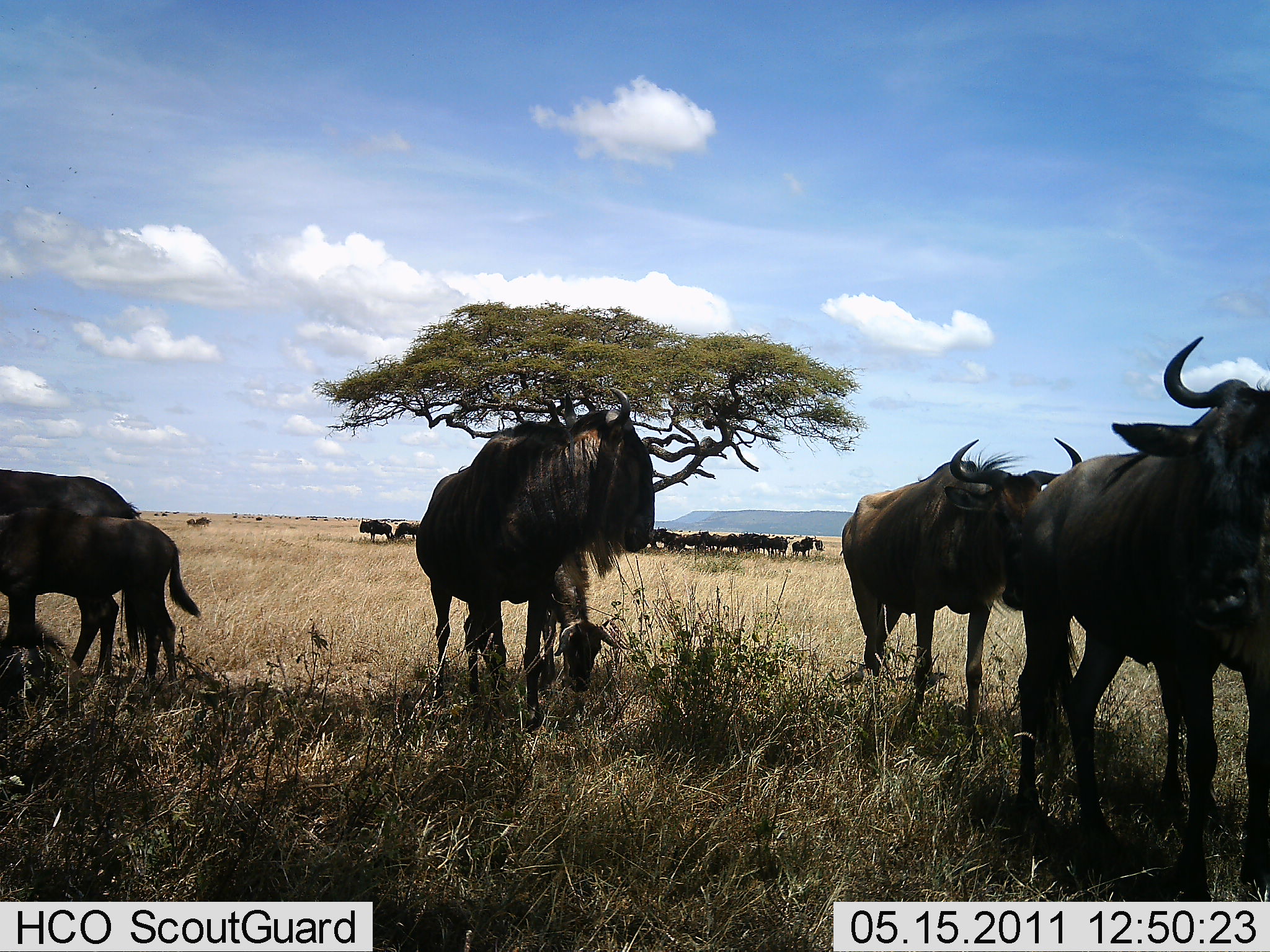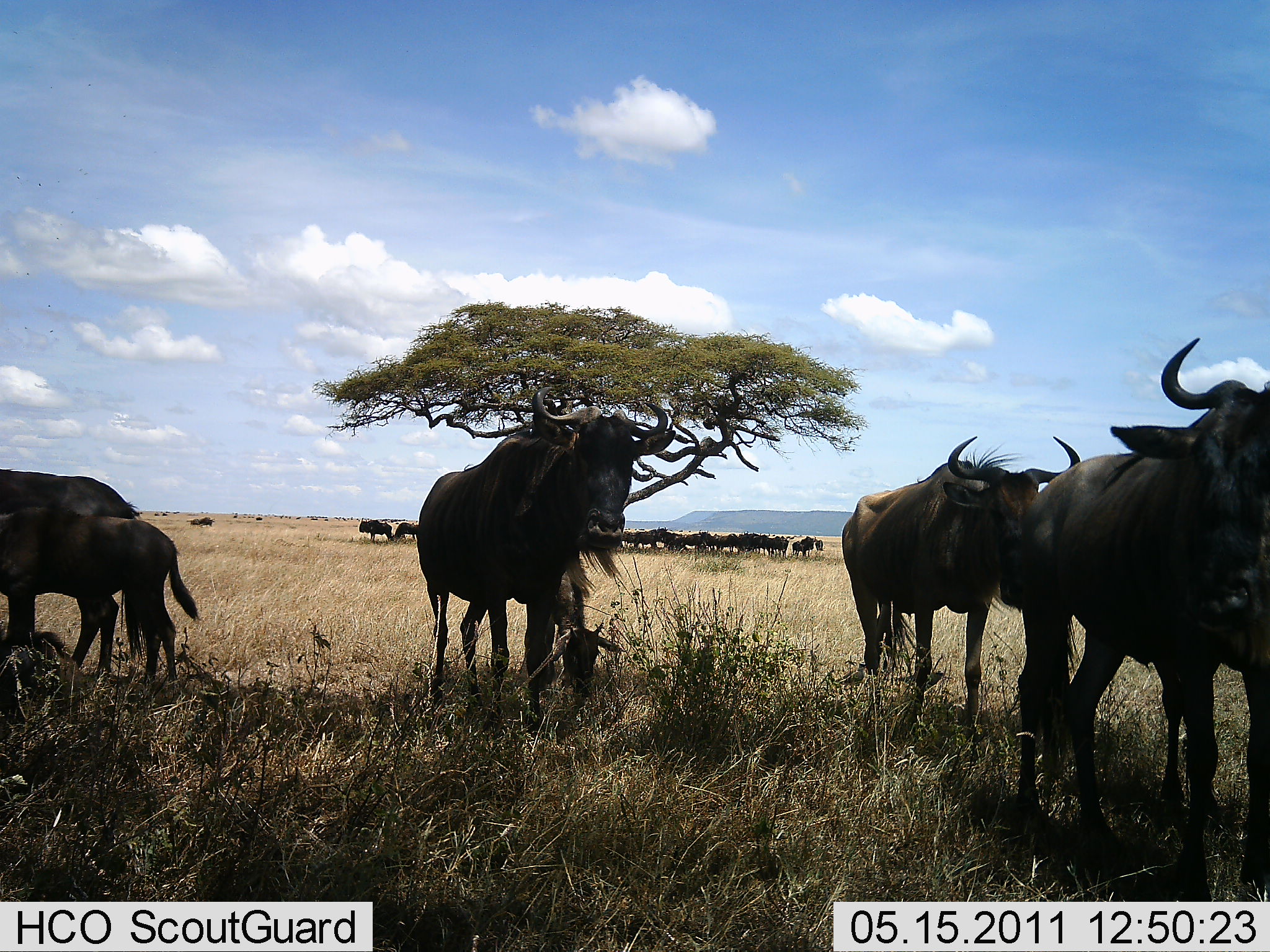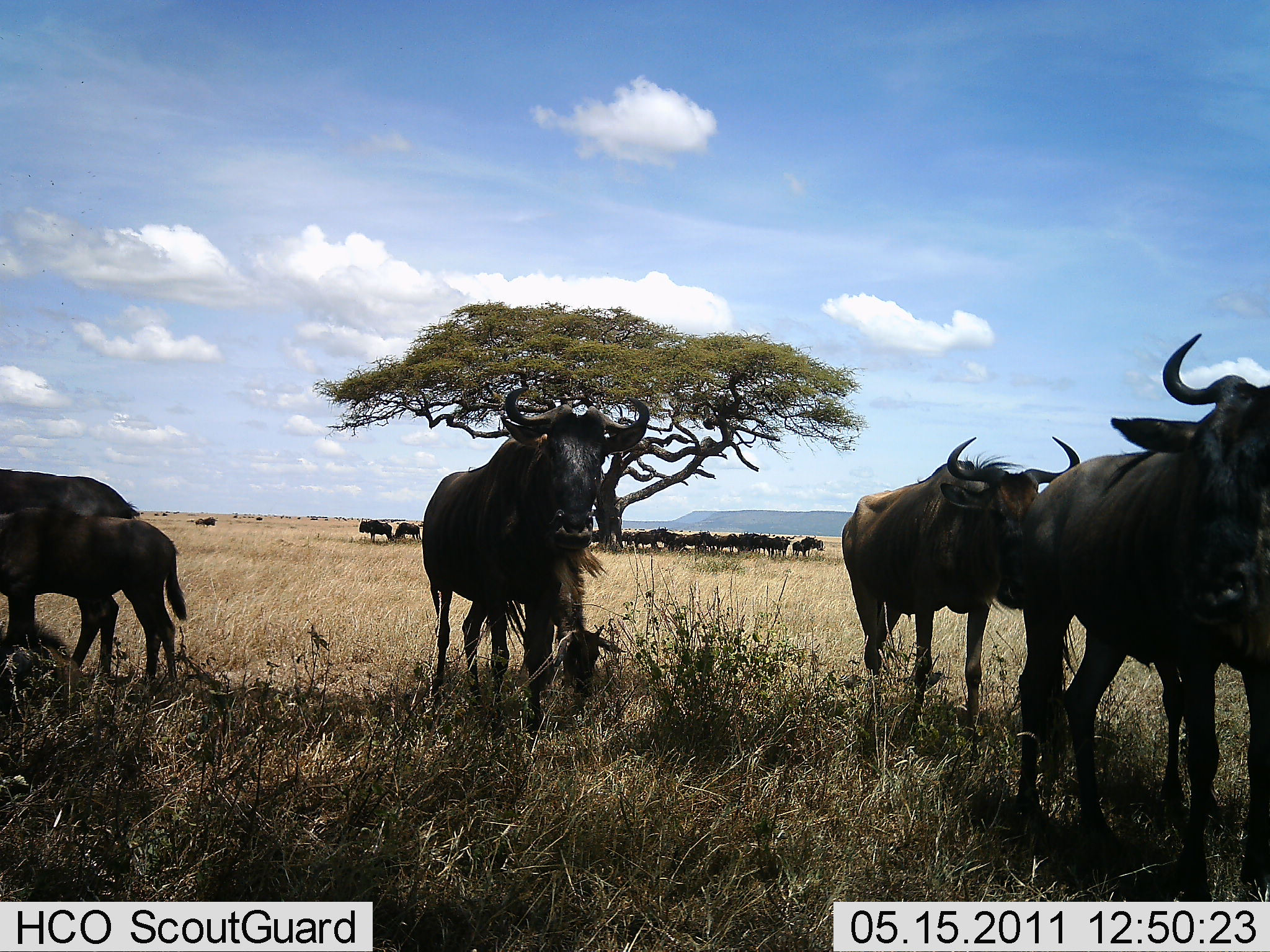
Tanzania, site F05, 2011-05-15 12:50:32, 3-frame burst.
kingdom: Animalia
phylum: Chordata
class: Mammalia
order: Artiodactyla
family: Bovidae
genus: Connochaetes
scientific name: Connochaetes taurinus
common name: blue wildebeest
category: wildebeest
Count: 11-50.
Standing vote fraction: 100%.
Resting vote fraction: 10%.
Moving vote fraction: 20%.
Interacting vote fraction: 20%.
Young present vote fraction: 90%.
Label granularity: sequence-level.